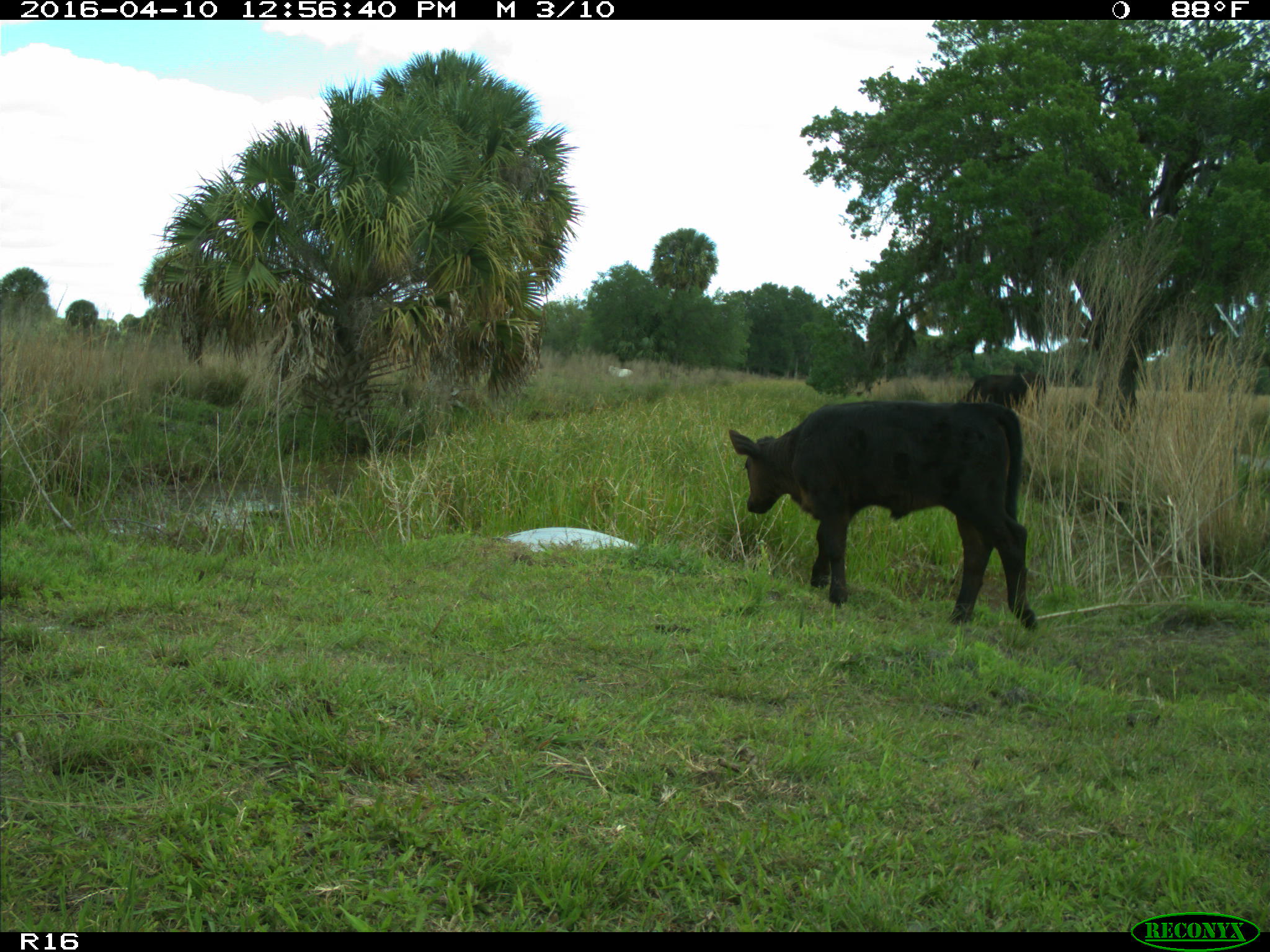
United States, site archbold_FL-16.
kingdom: Animalia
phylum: Chordata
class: Mammalia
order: Artiodactyla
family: Bovidae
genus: Bos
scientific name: Bos taurus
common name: domestic cow